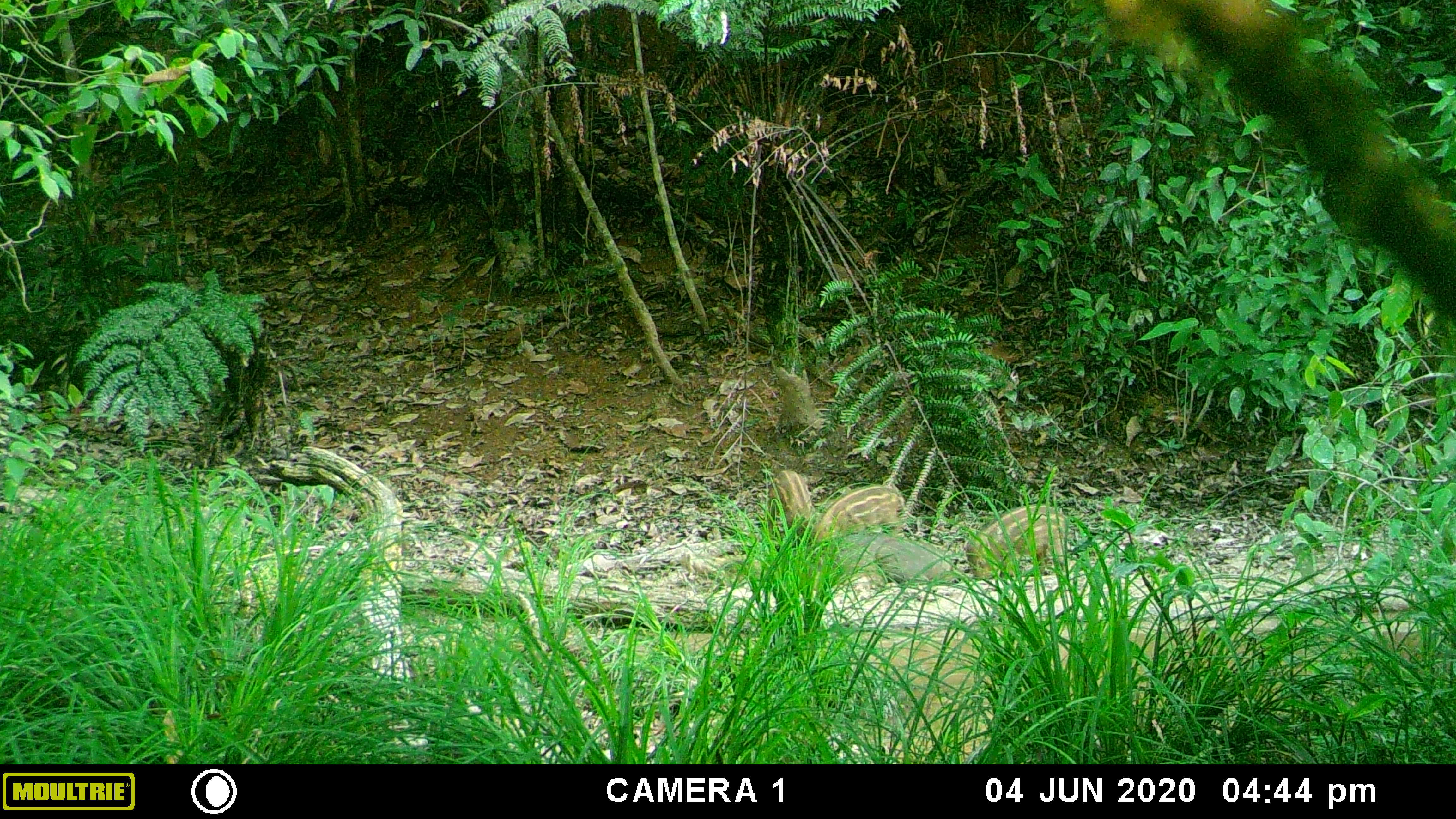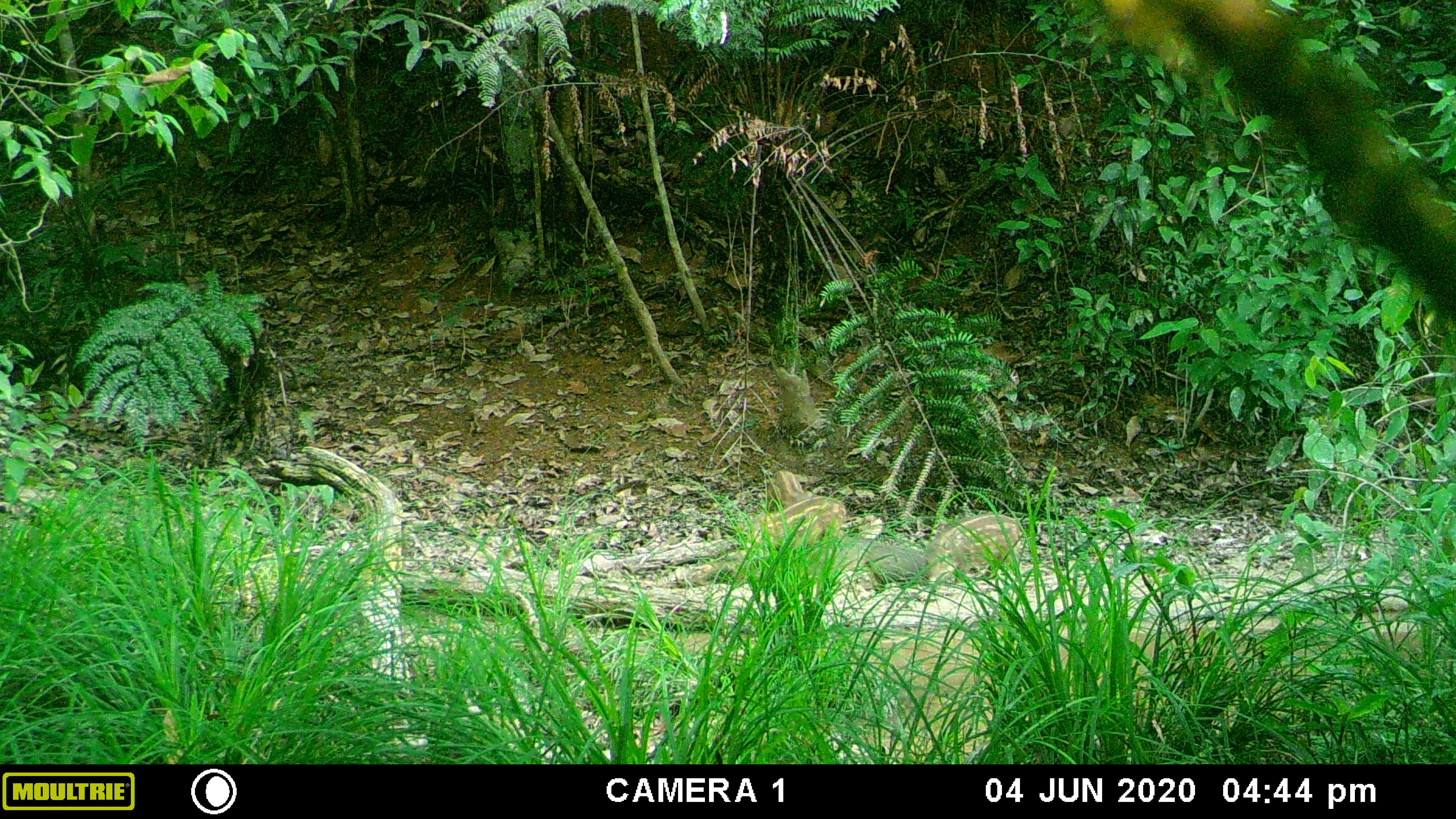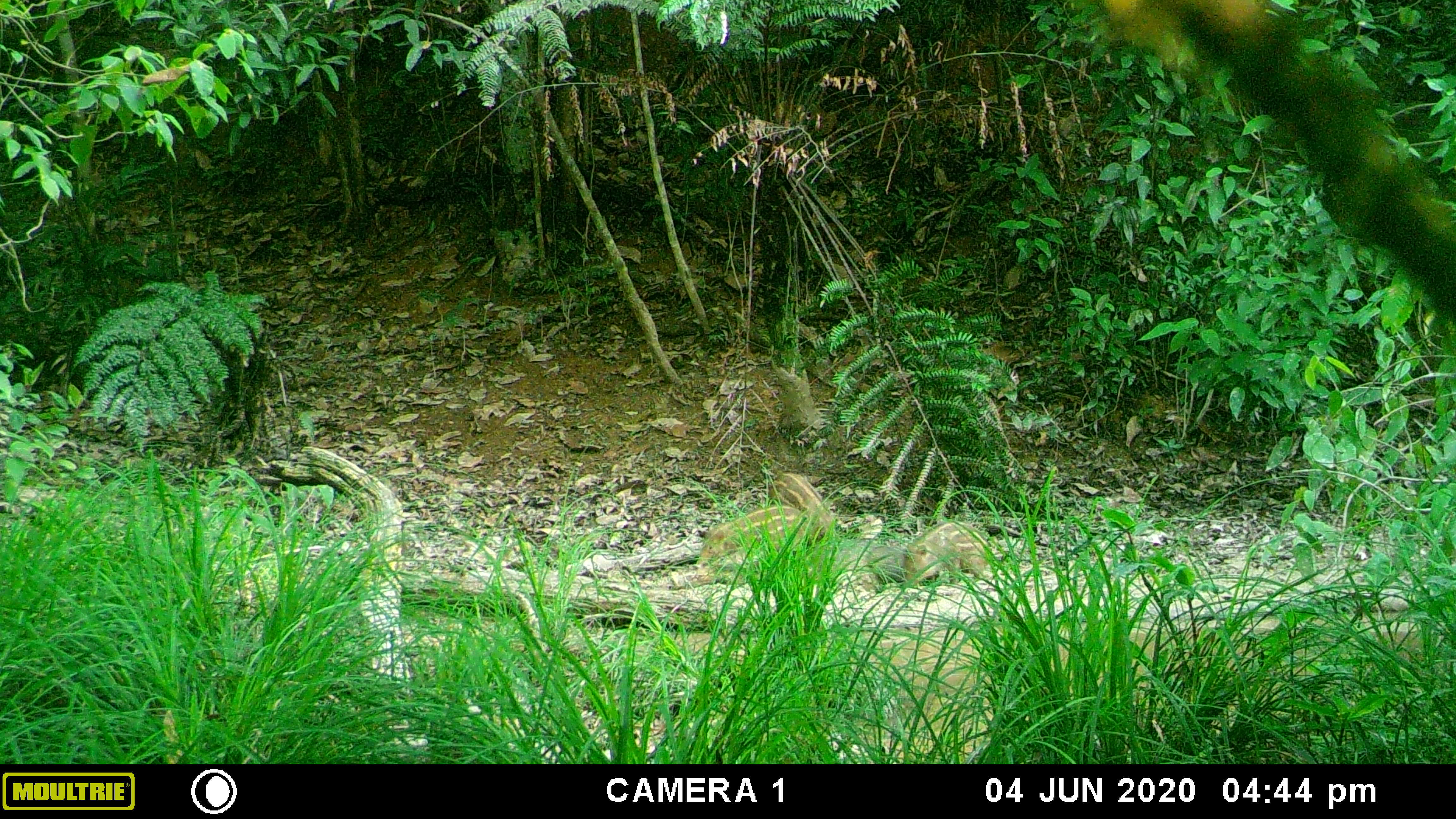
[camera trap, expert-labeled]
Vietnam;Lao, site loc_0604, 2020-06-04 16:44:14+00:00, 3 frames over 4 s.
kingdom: Animalia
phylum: Chordata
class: Mammalia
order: Artiodactyla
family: Suidae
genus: Sus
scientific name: Sus scrofa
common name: eurasian wild pig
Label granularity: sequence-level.